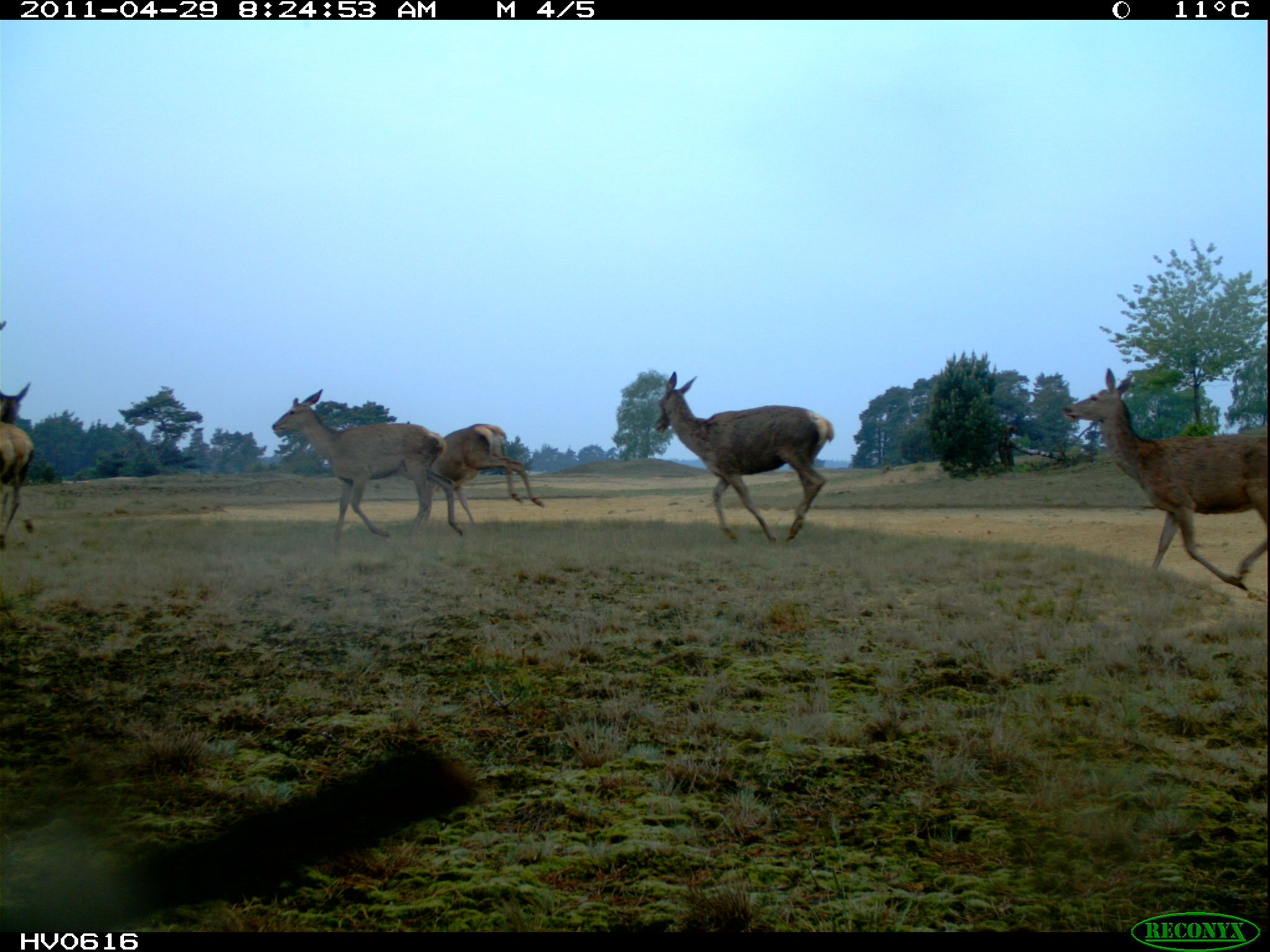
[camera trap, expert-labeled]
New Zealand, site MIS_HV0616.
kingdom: Animalia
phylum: Chordata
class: Mammalia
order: Artiodactyla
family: Cervidae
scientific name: Cervidae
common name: deer